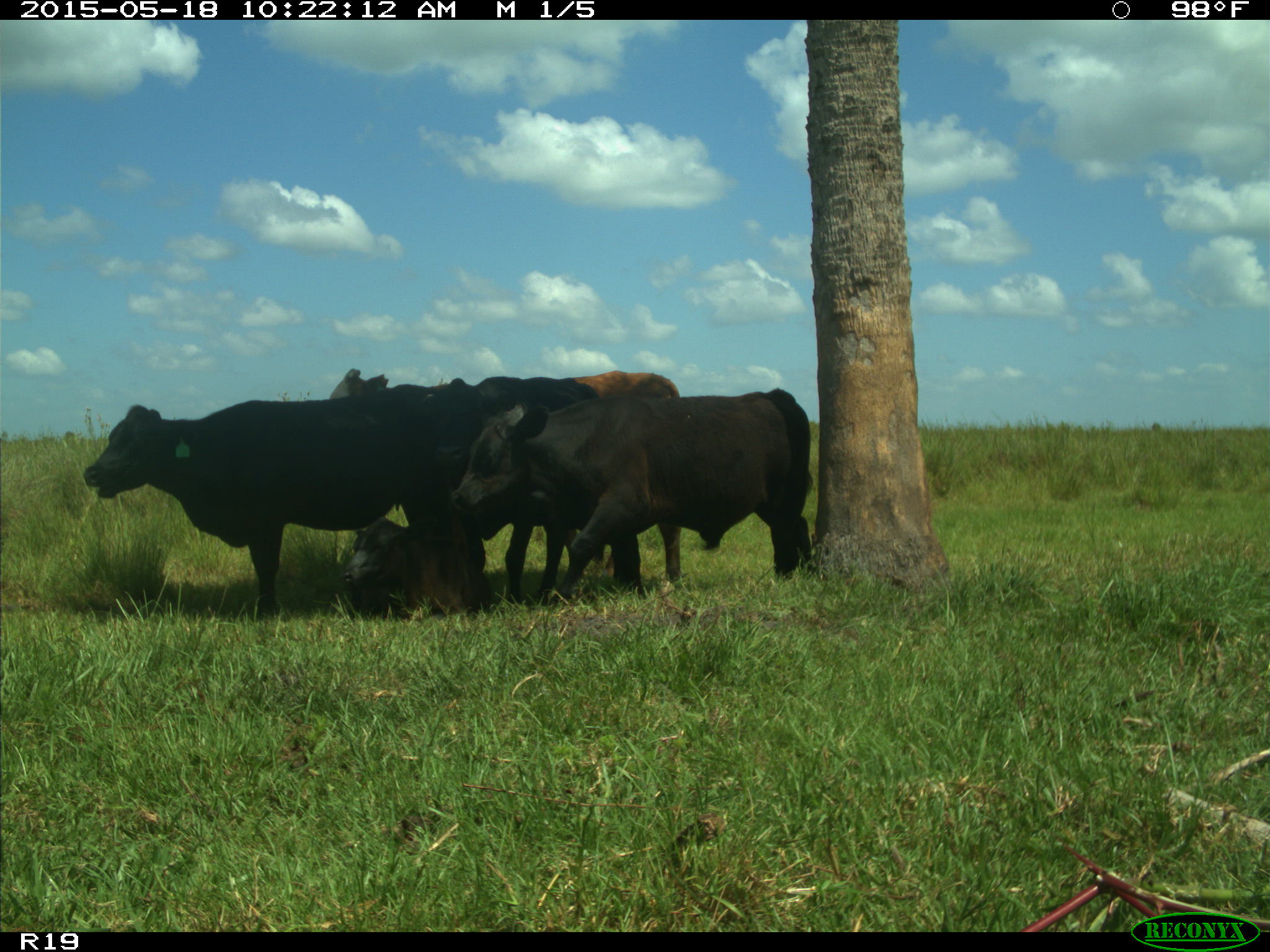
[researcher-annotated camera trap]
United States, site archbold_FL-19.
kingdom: Animalia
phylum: Chordata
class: Mammalia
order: Artiodactyla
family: Bovidae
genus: Bos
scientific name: Bos taurus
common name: domestic cow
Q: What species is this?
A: Bos taurus (domestic cow).